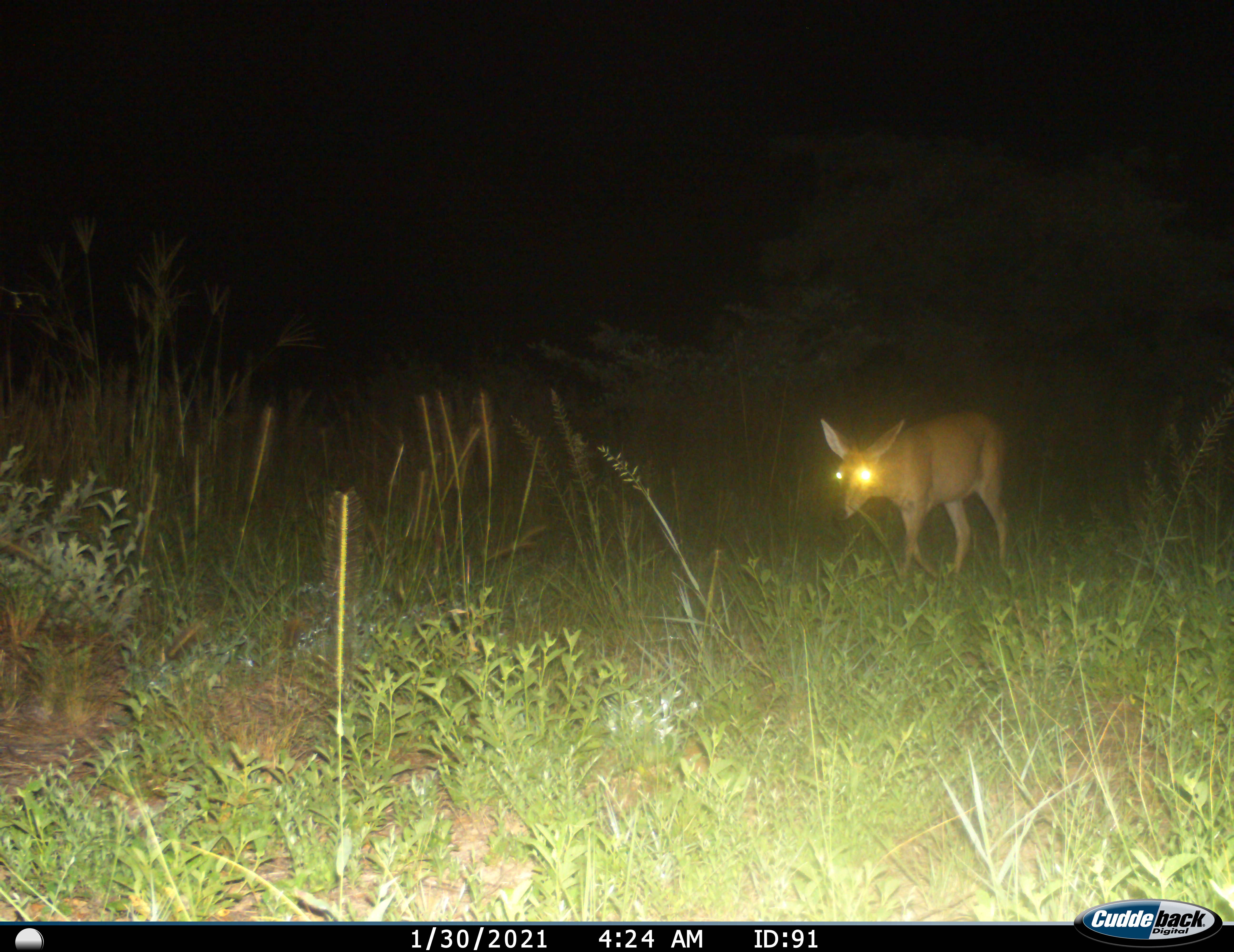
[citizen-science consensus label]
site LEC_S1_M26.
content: unidentified animal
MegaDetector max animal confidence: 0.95